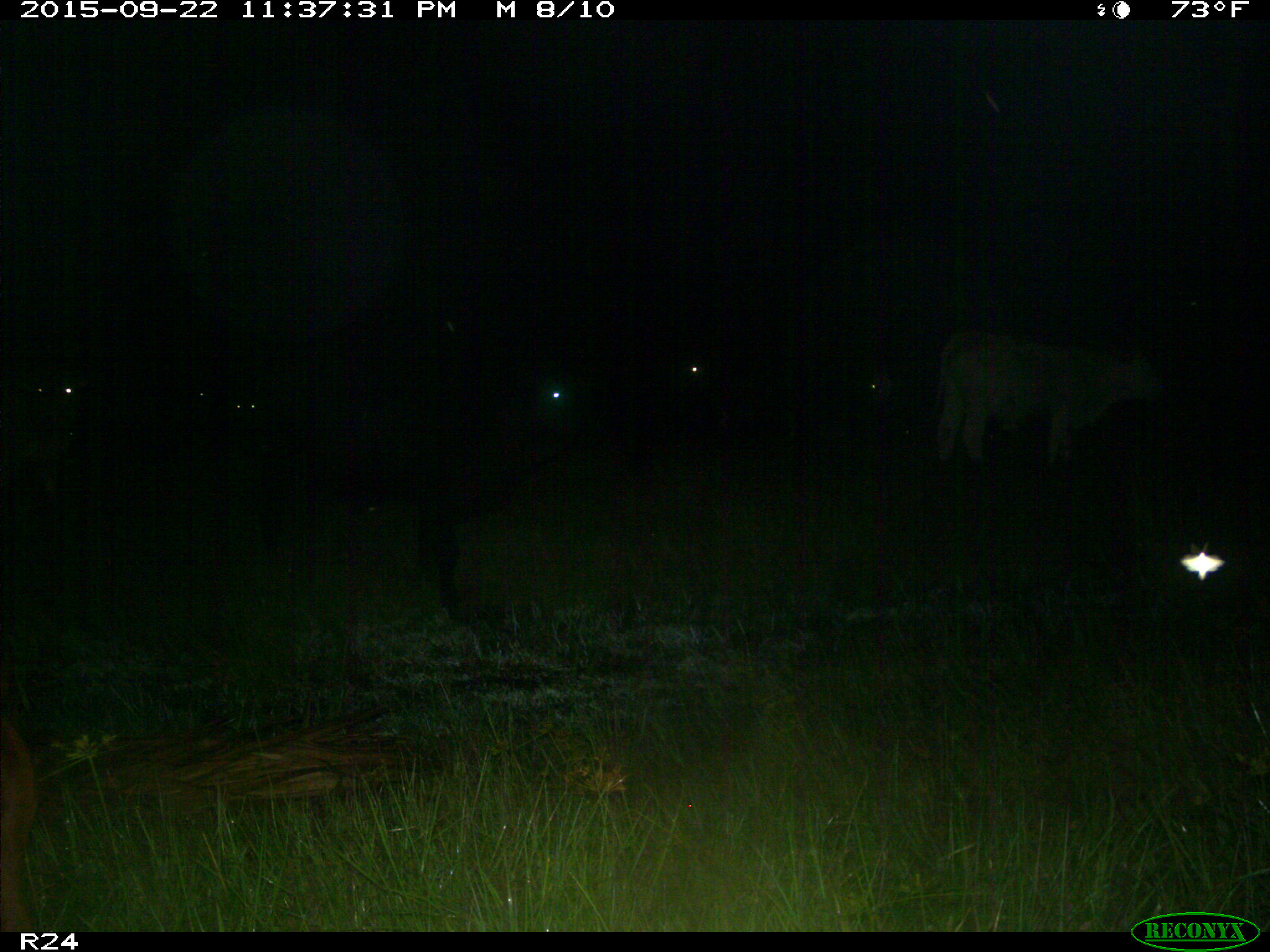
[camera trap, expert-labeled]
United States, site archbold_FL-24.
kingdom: Animalia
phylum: Chordata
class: Mammalia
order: Artiodactyla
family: Bovidae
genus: Bos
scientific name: Bos taurus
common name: domestic cow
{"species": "Bos taurus (domestic cow)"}